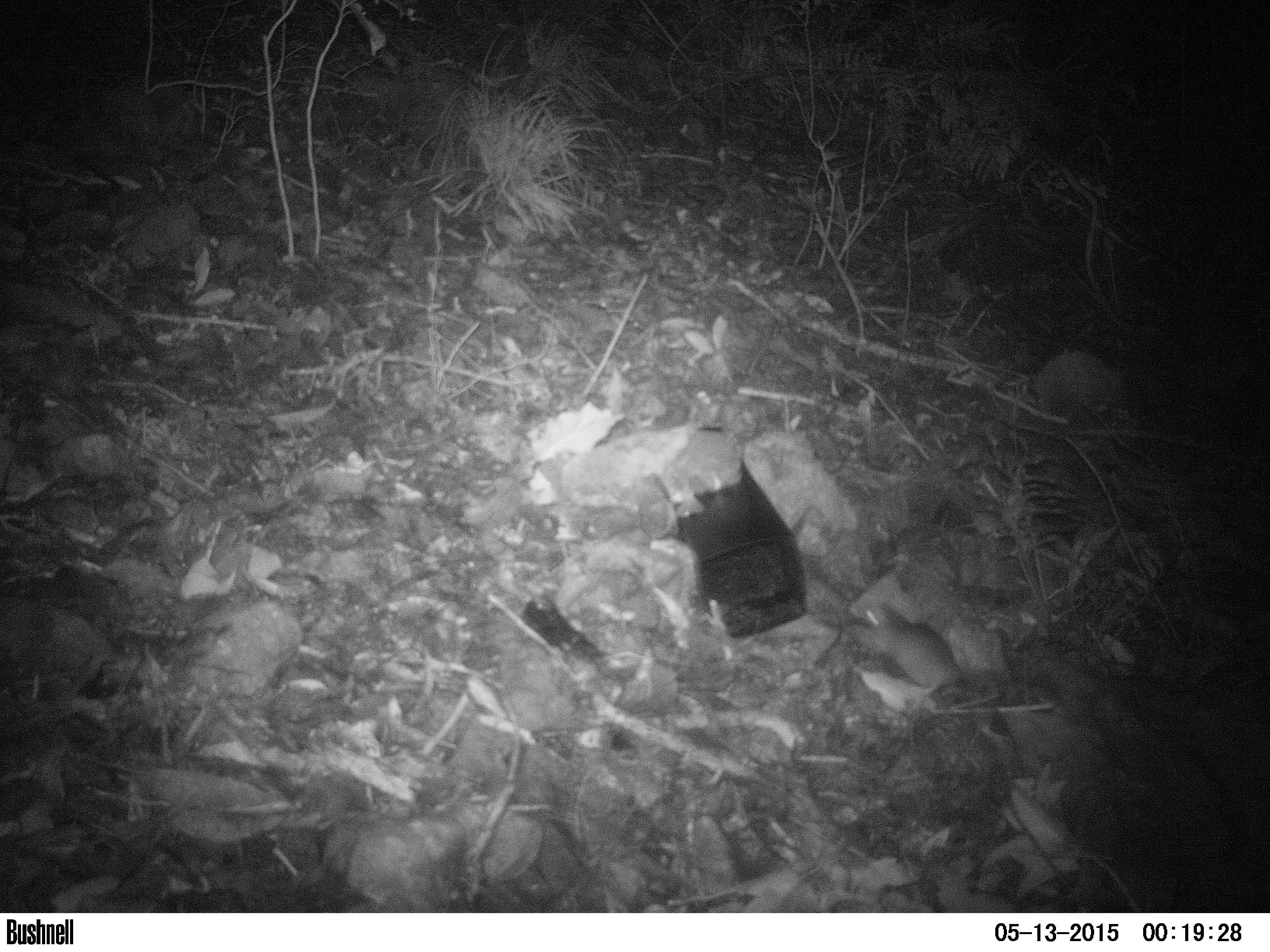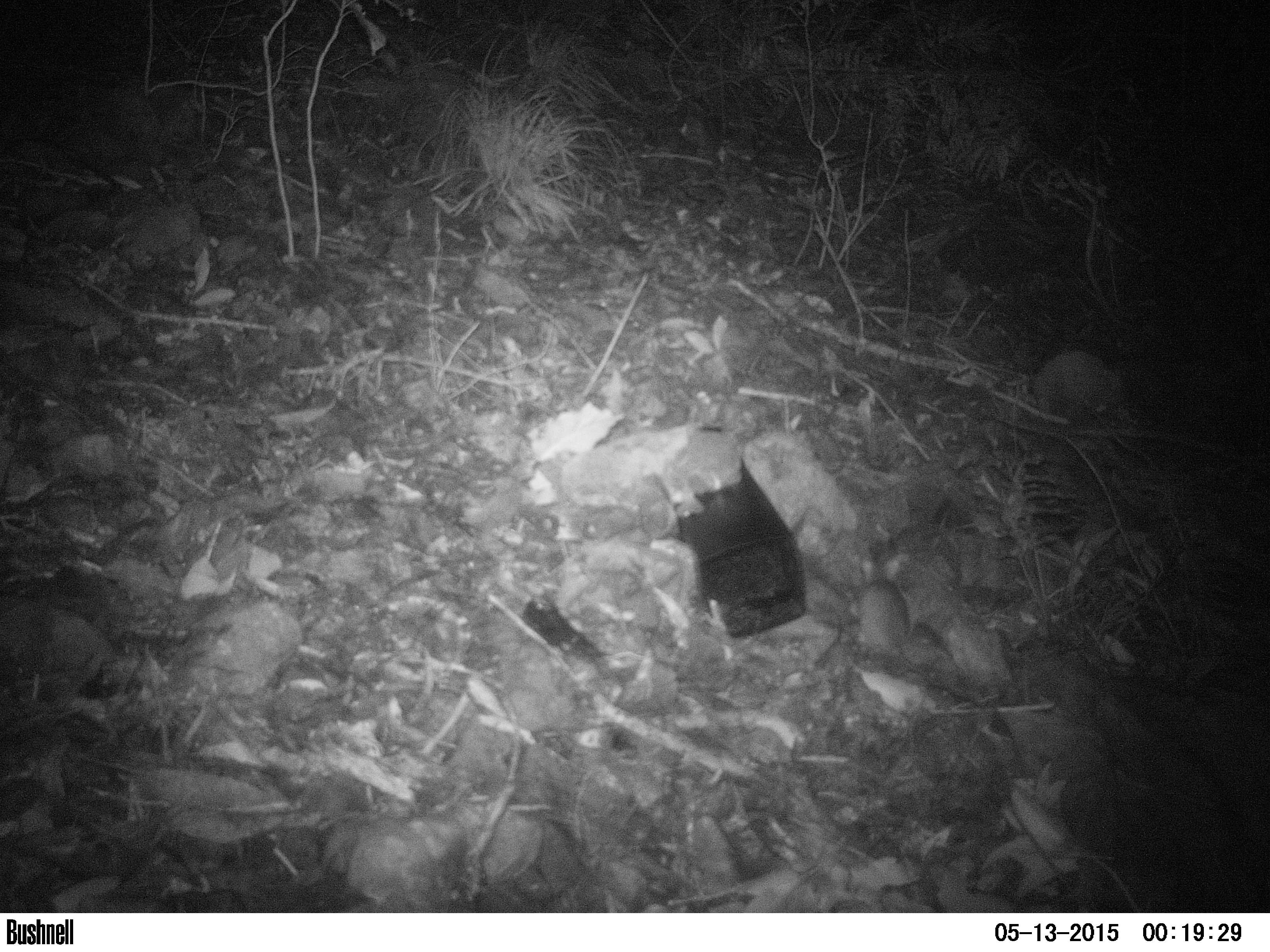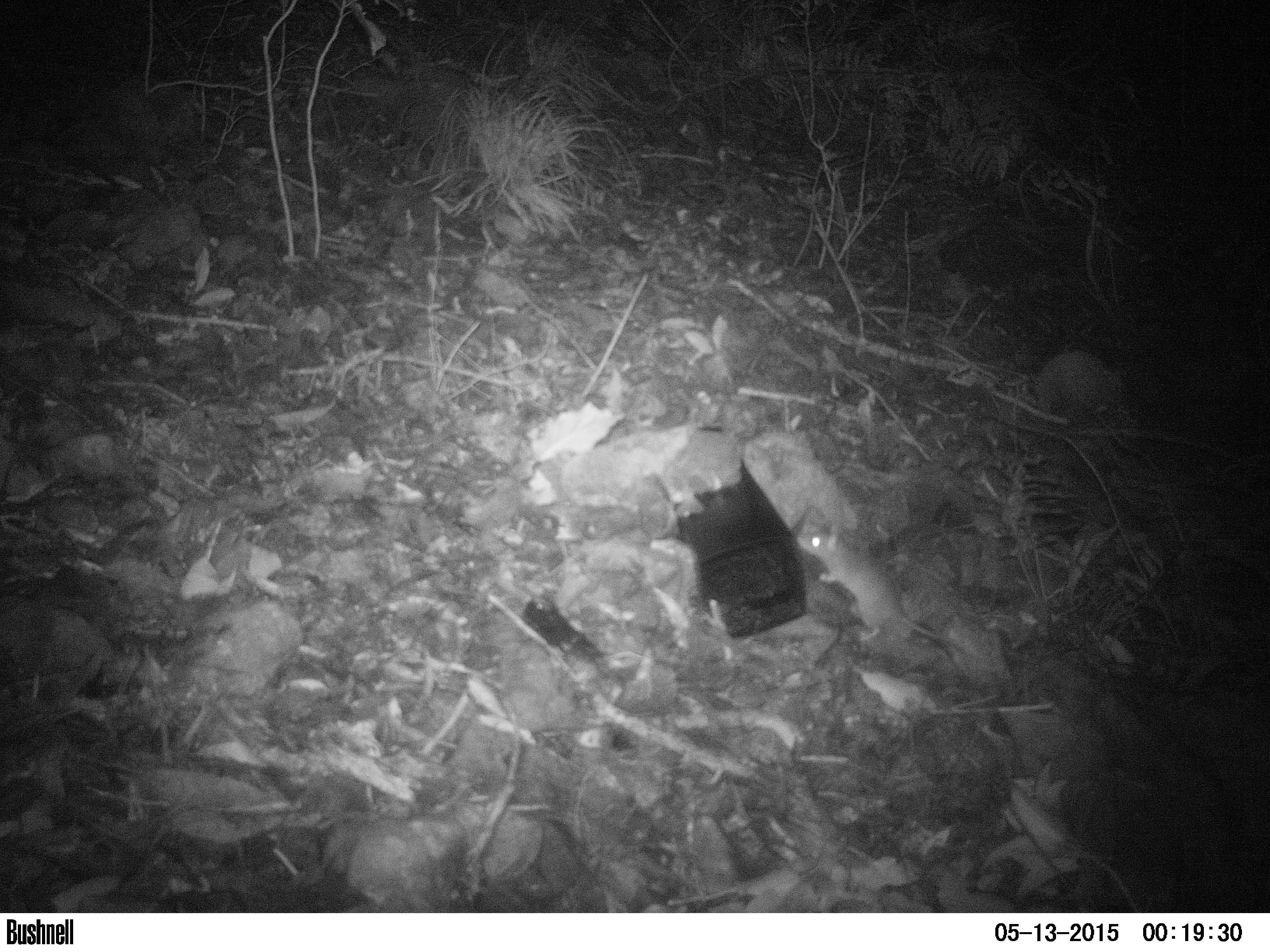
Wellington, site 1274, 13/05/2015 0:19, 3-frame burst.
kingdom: Animalia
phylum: Chordata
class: Mammalia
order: Rodentia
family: Muridae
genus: Rattus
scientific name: Rattus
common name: rat